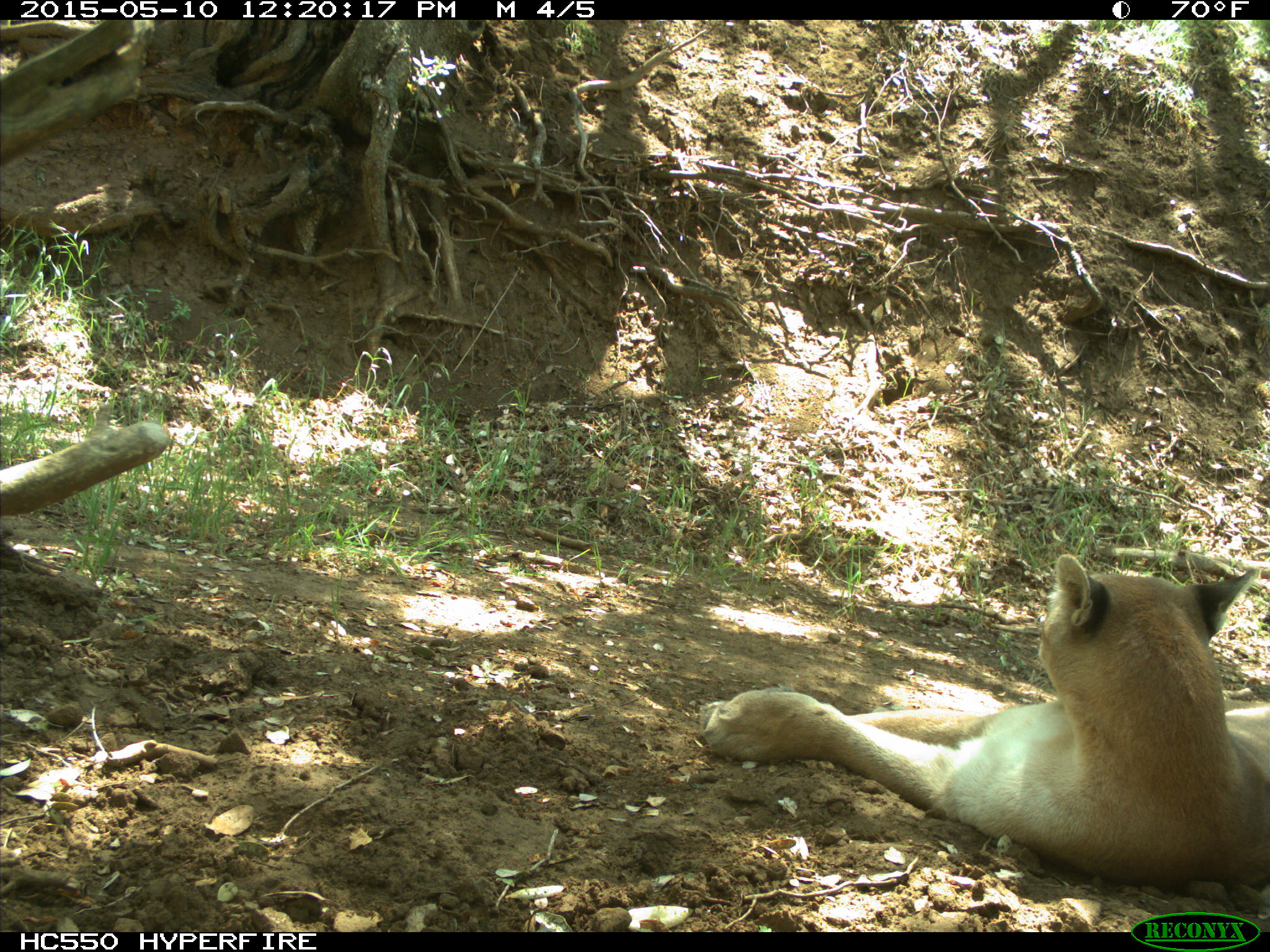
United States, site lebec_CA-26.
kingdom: Animalia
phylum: Chordata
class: Mammalia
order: Carnivora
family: Felidae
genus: Puma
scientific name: Puma concolor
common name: mountain lion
Puma concolor (mountain lion).